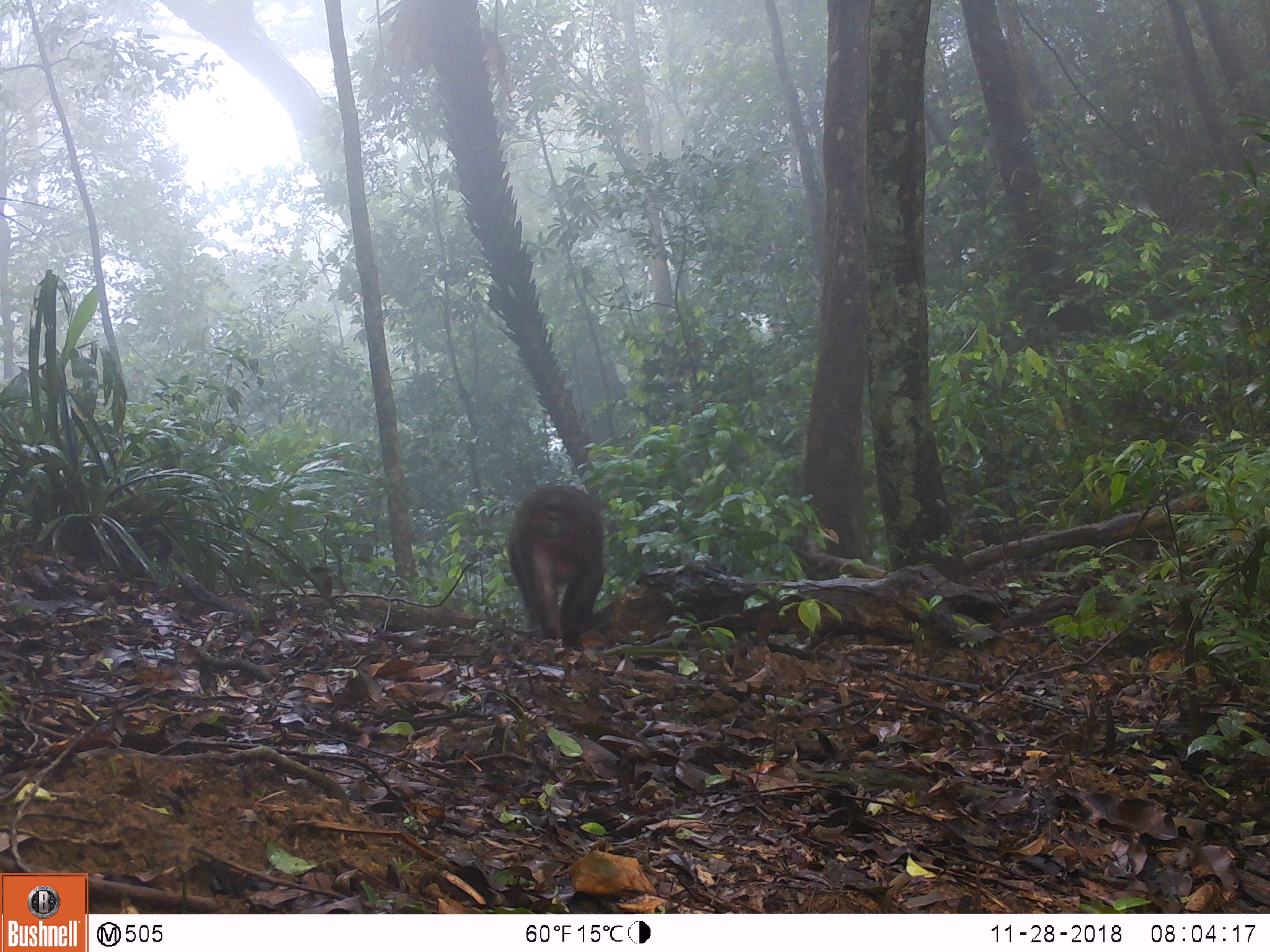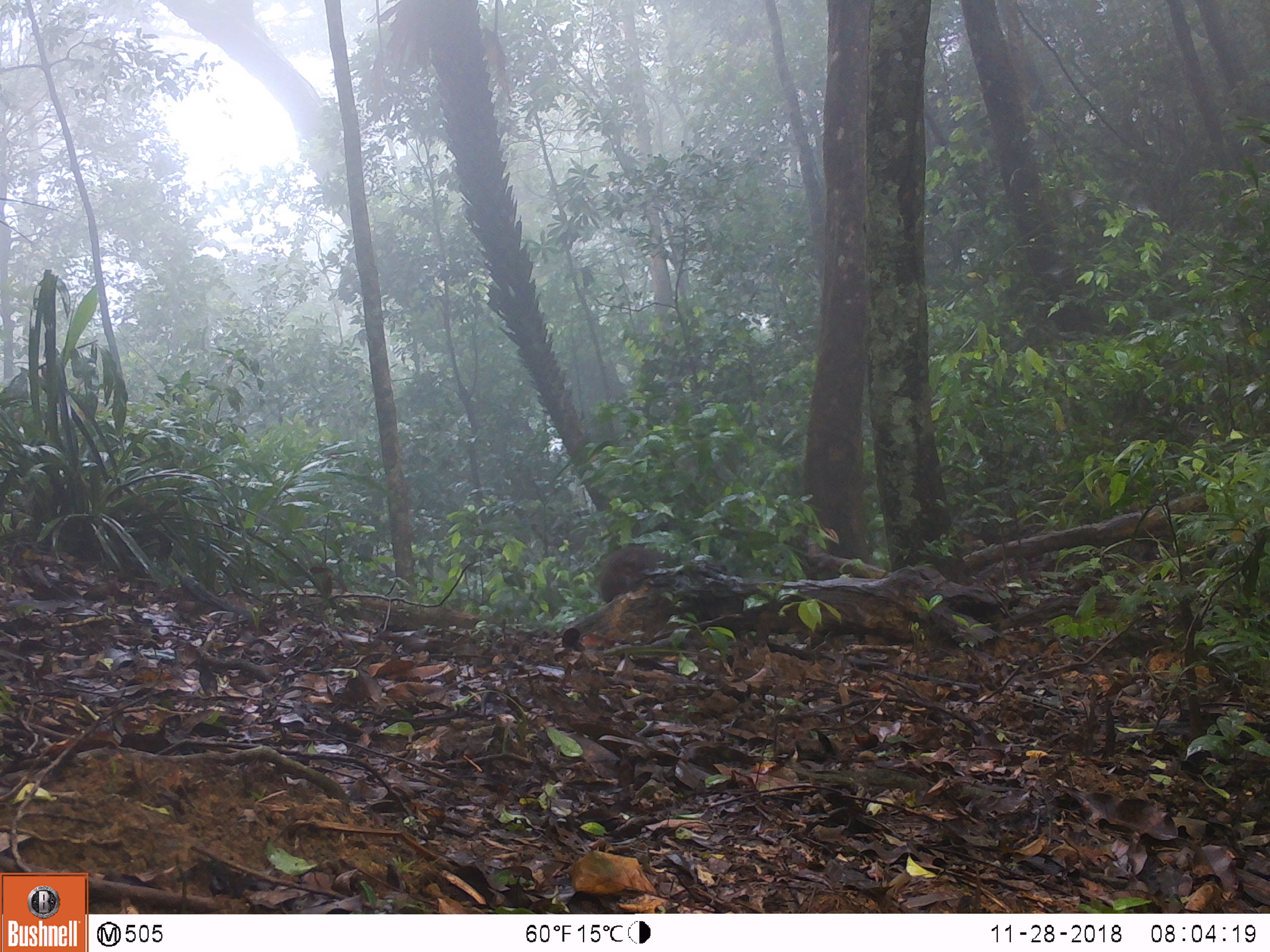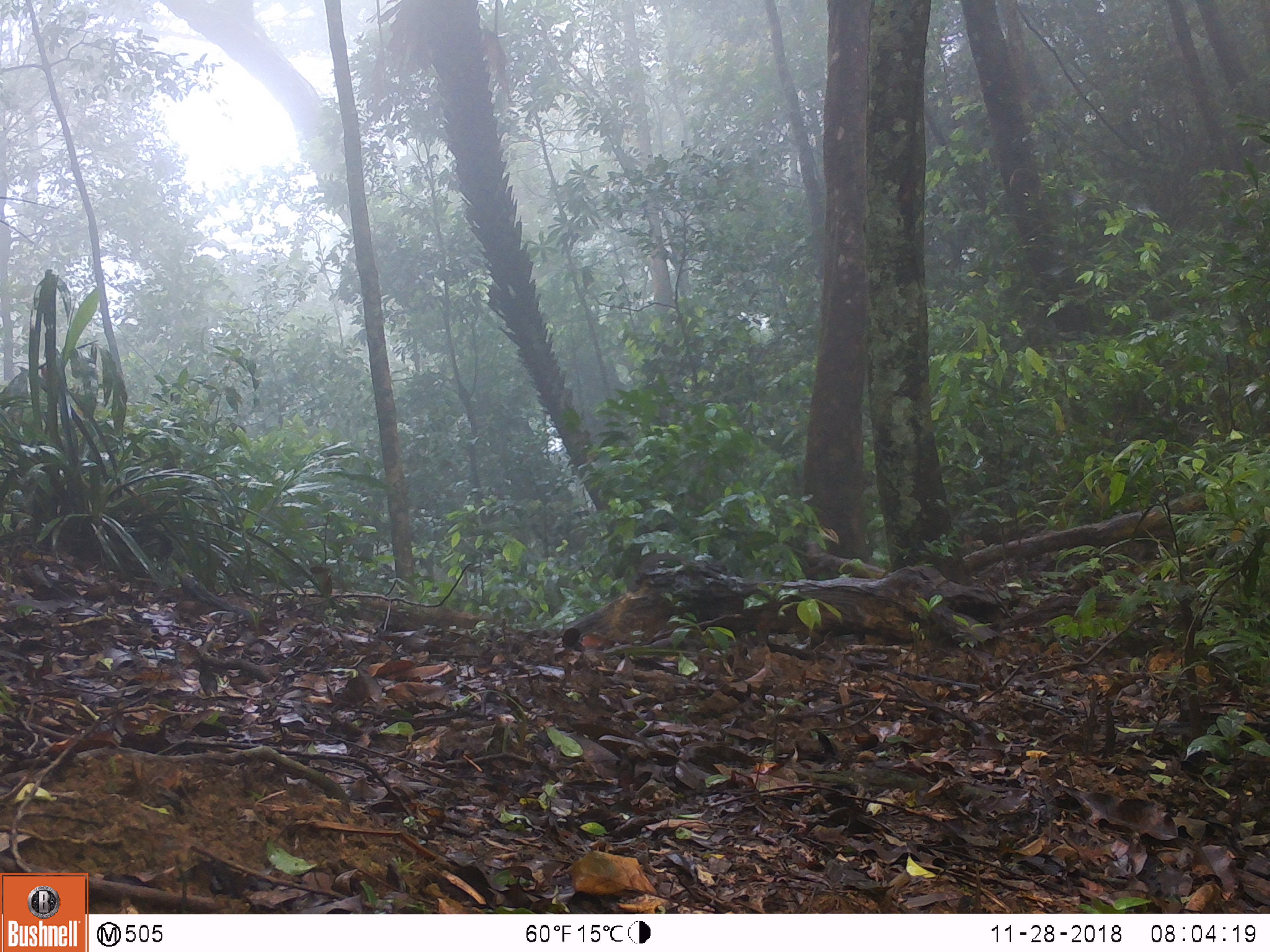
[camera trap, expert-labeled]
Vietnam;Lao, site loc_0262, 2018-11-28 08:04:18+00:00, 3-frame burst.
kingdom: Animalia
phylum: Chordata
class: Mammalia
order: Primates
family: Cercopithecidae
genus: Macaca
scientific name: Macaca arctoides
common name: stump-tailed macaque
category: stump tailed macaque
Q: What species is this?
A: Stump tailed macaque (stump-tailed macaque) (Macaca arctoides).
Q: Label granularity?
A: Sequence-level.